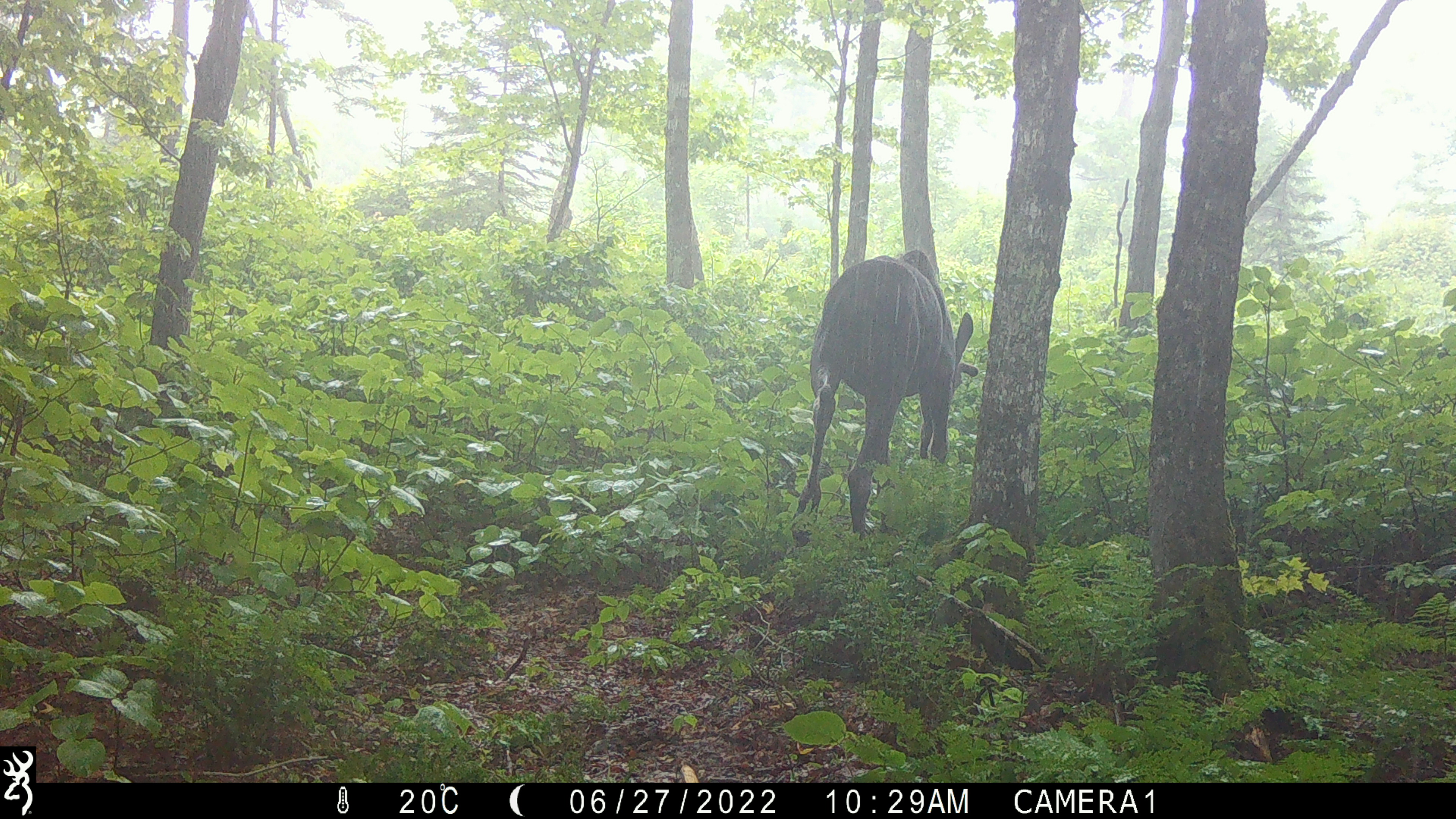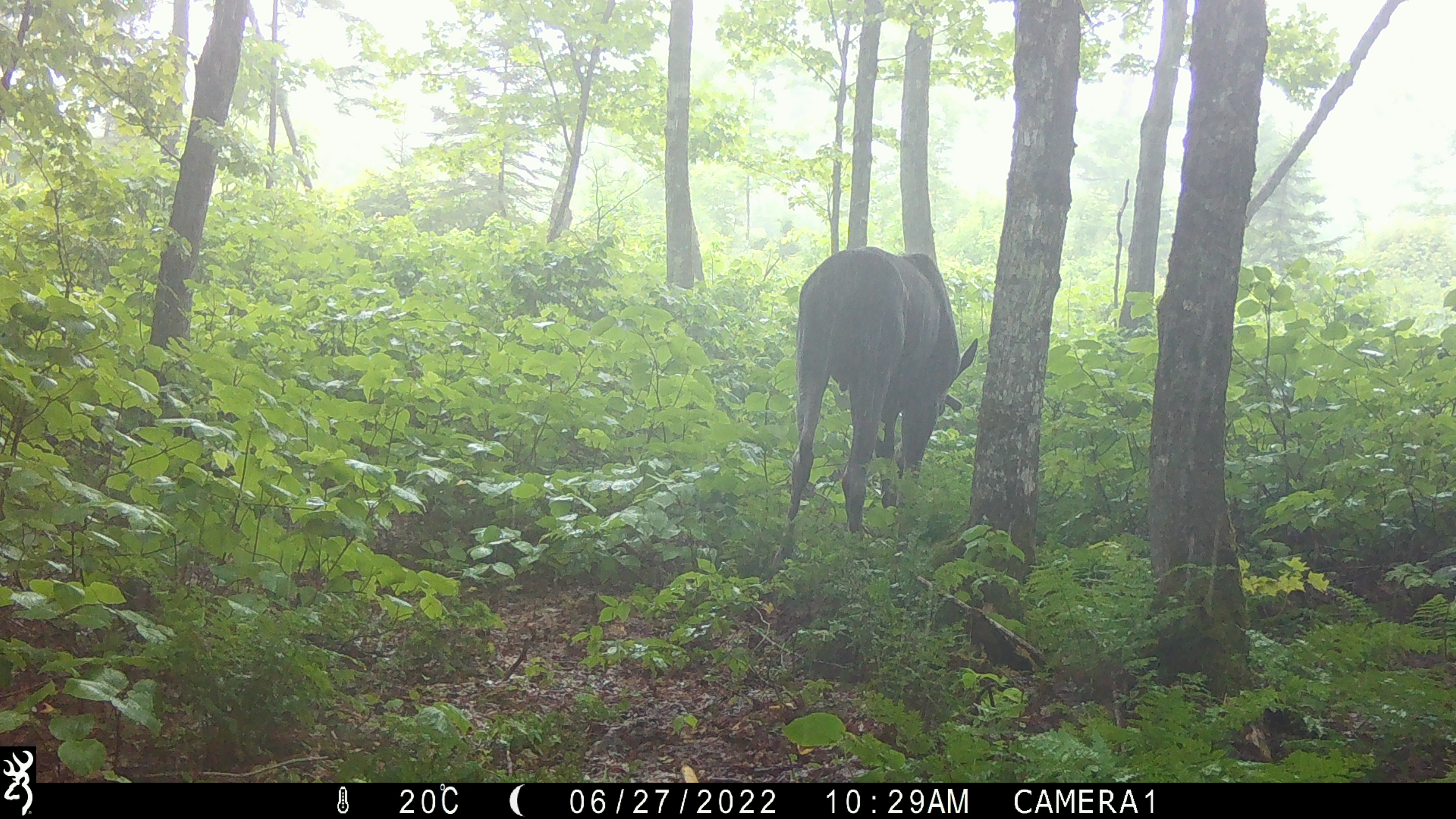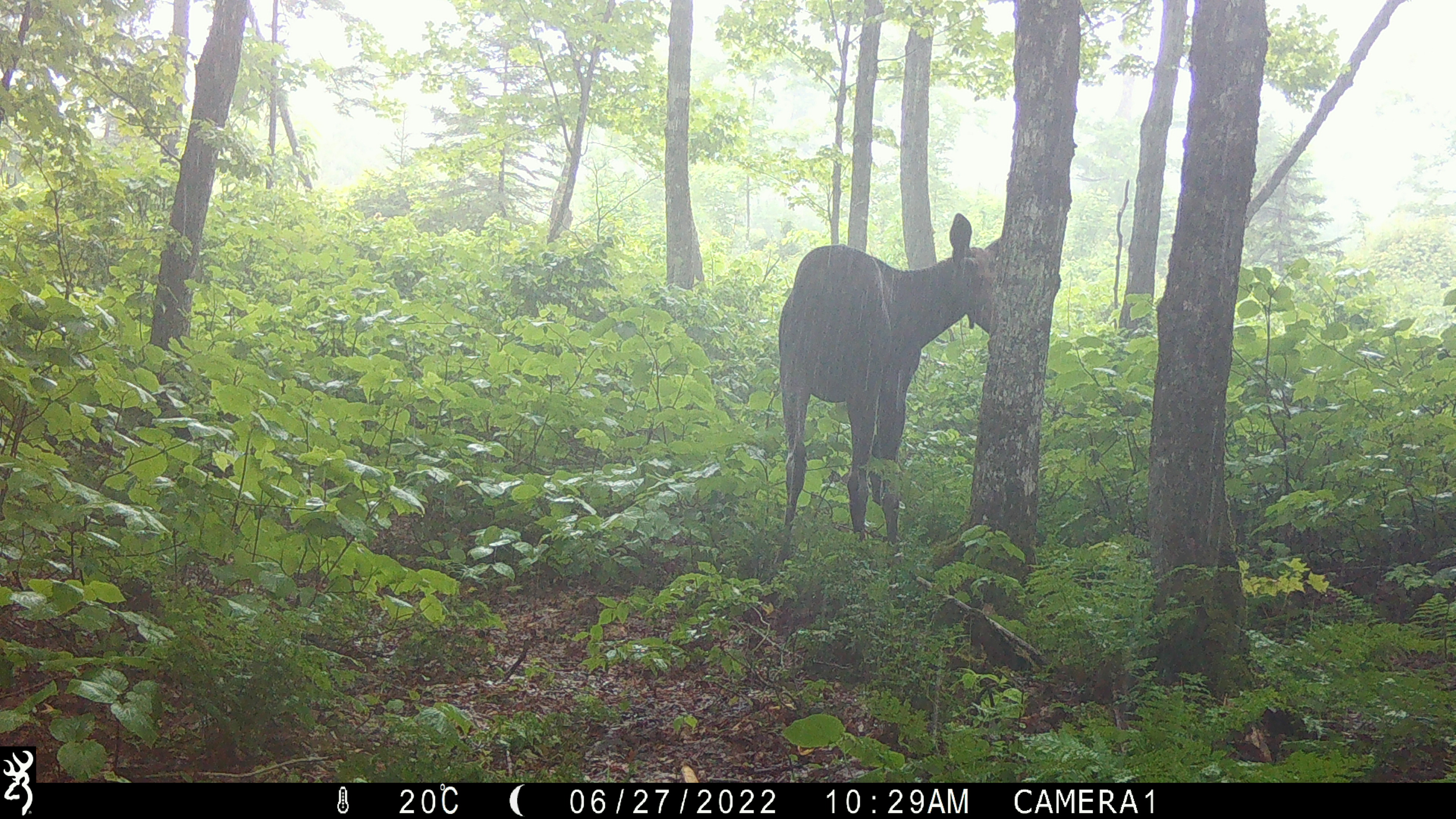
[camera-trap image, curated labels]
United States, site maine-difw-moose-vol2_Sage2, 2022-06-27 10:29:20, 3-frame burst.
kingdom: Animalia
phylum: Chordata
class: Mammalia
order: Artiodactyla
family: Cervidae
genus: Alces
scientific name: Alces alces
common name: moose